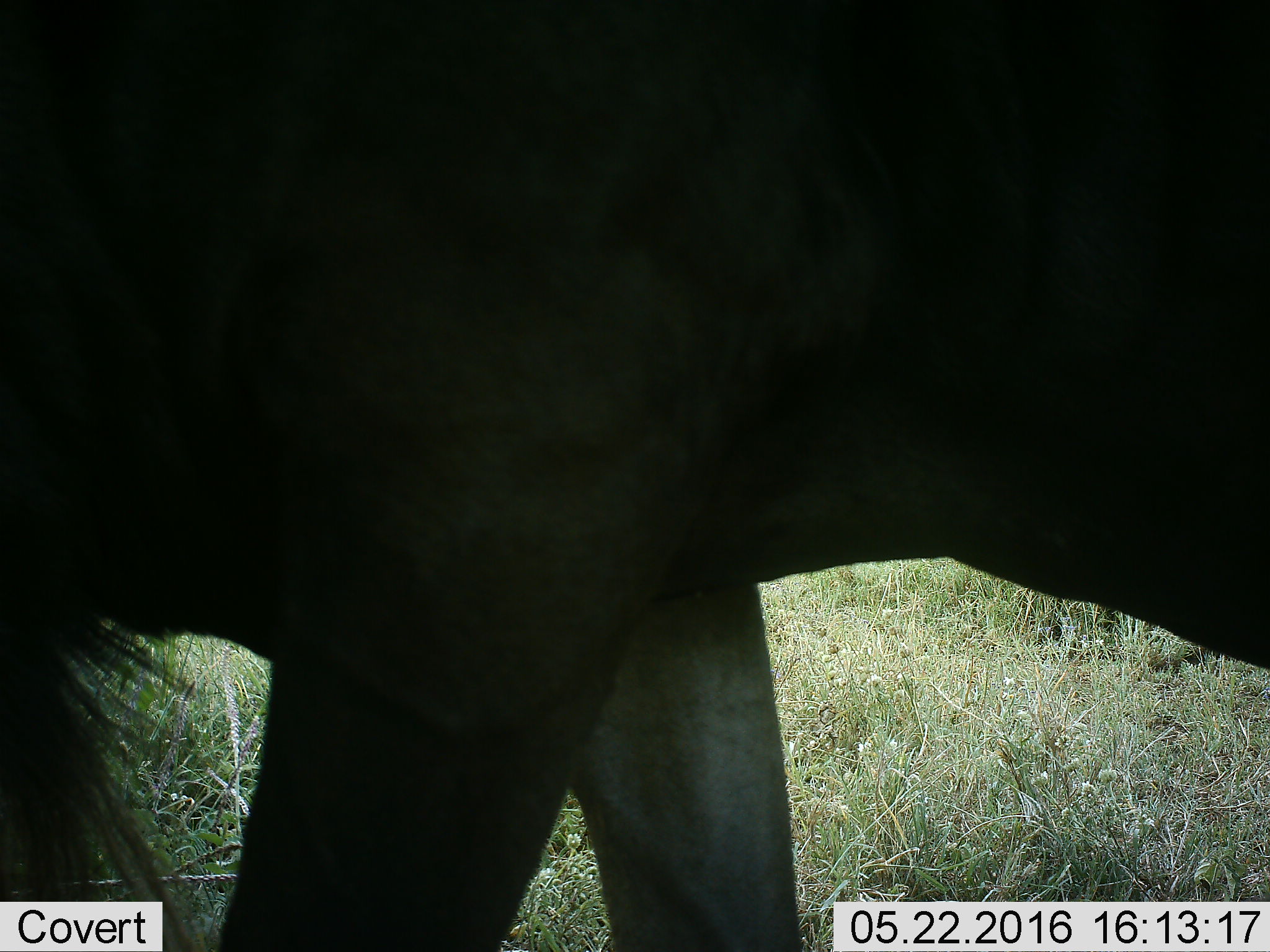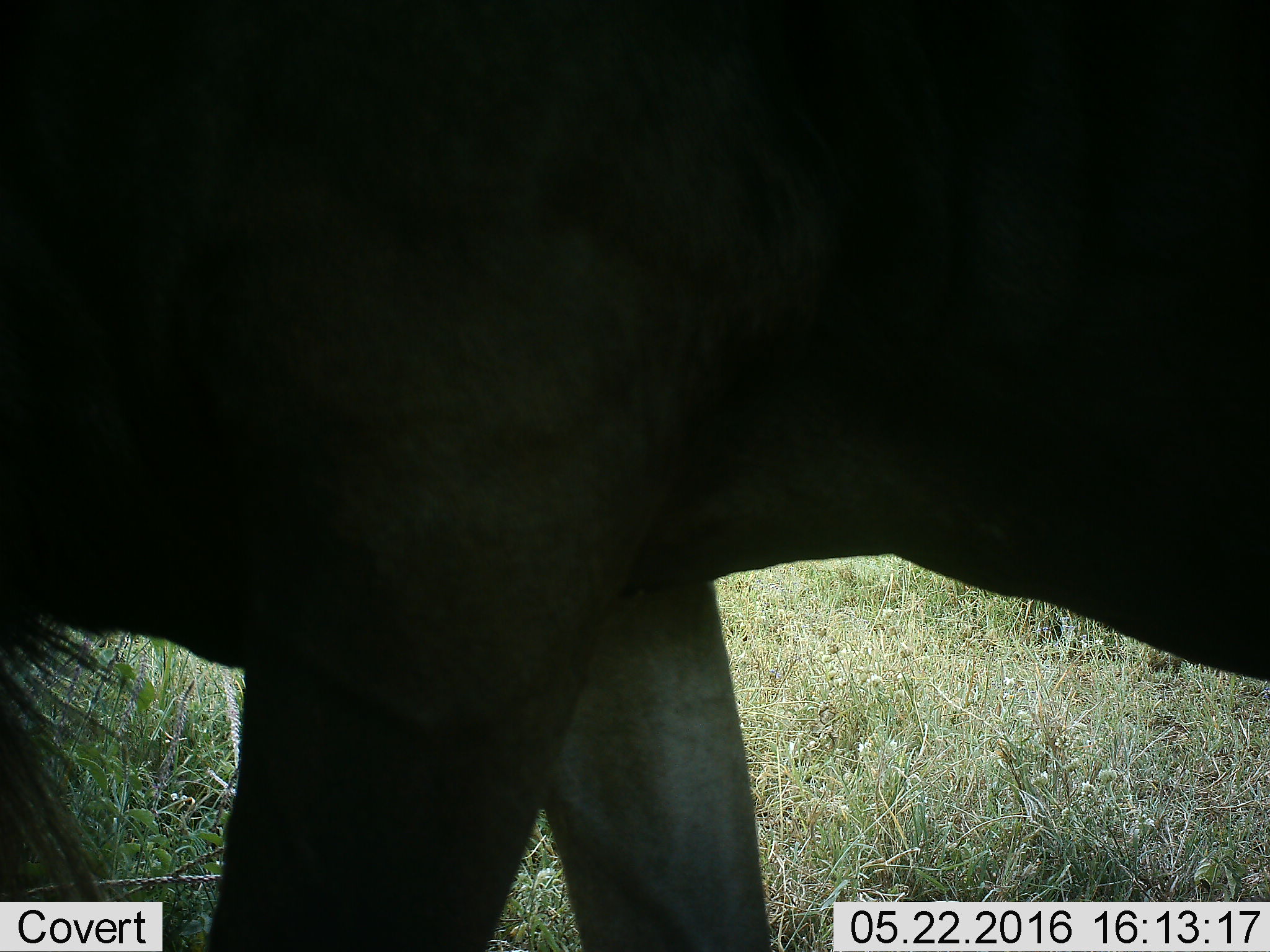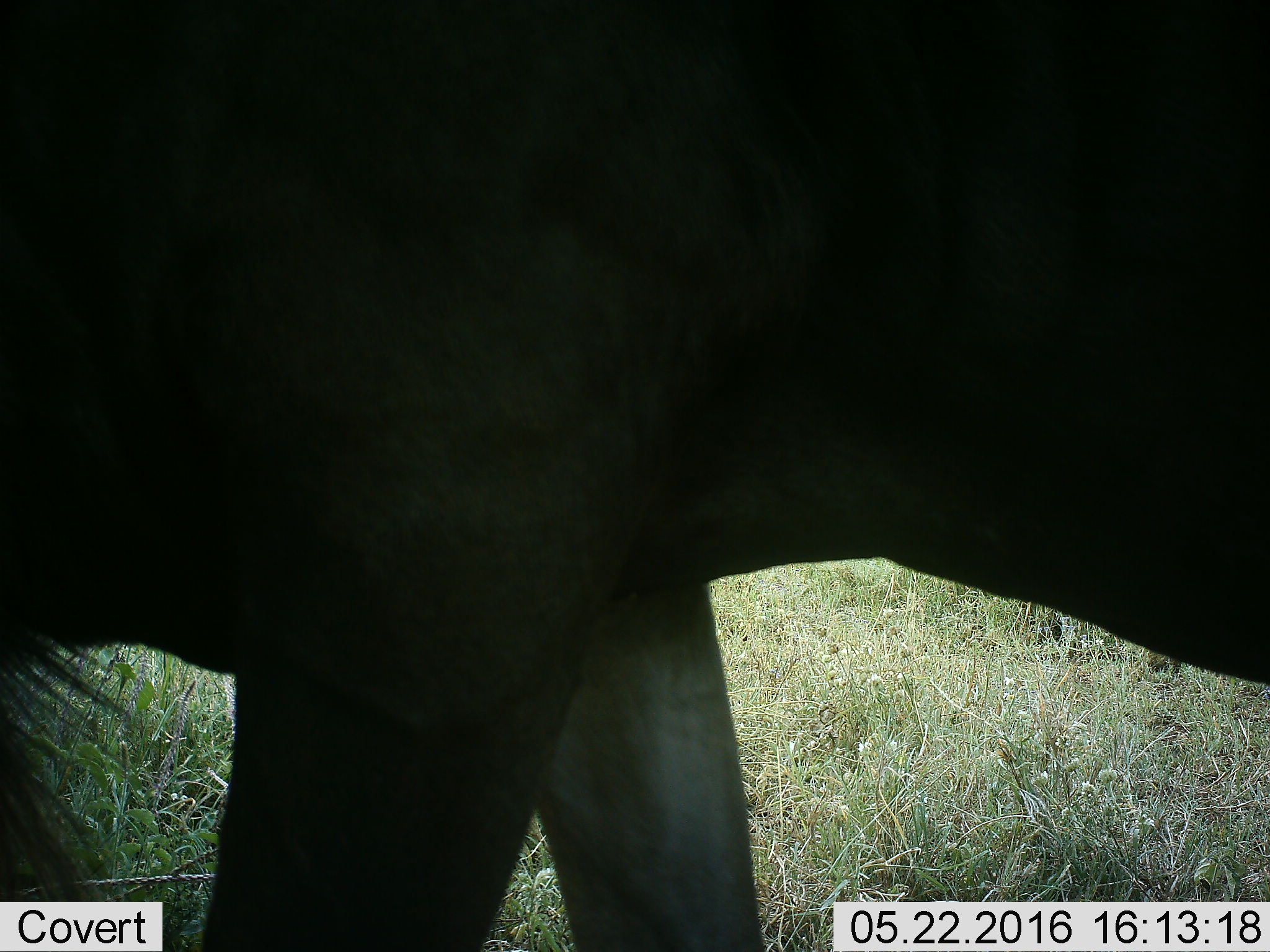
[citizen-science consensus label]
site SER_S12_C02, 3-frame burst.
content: unidentified animal